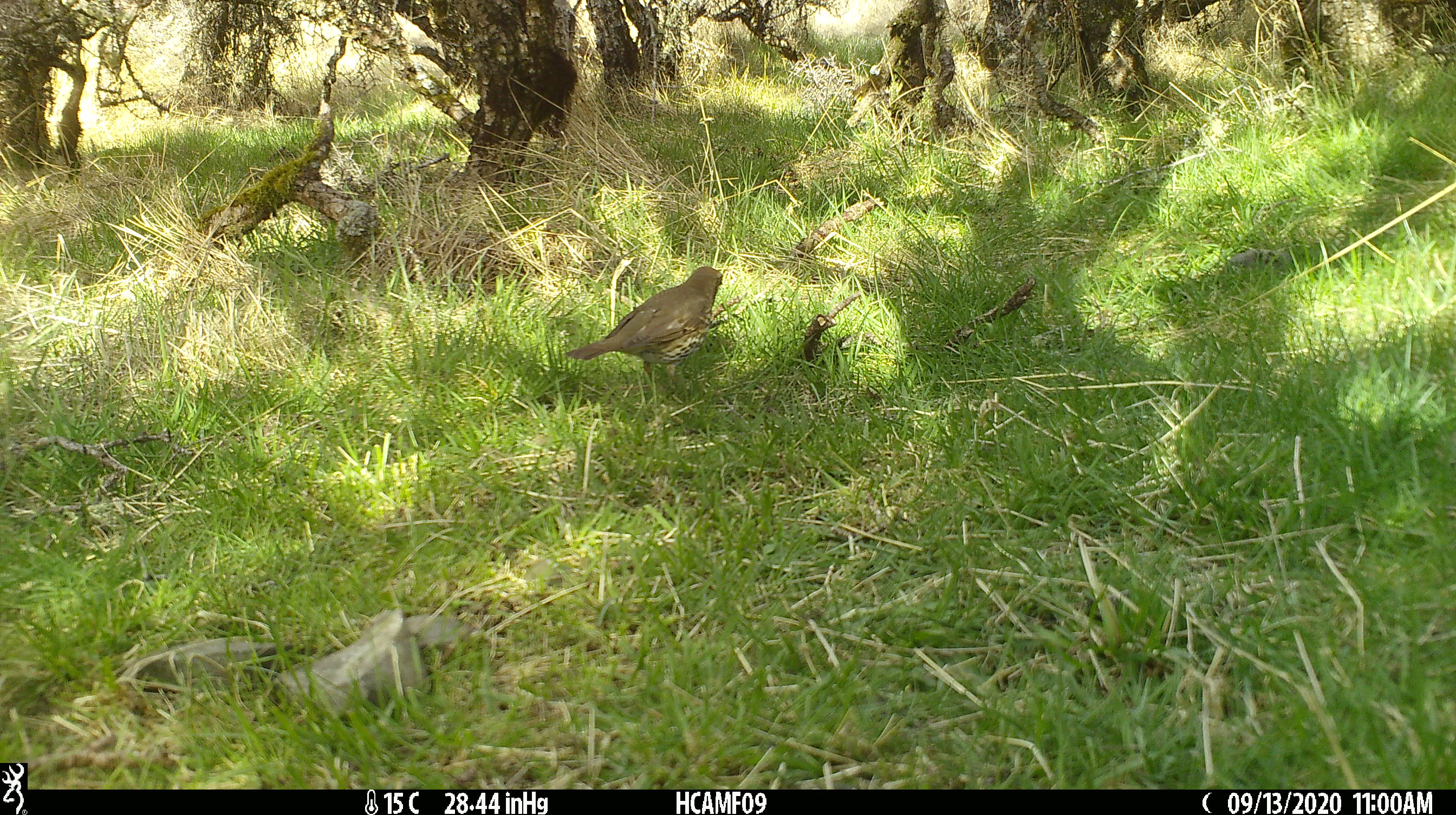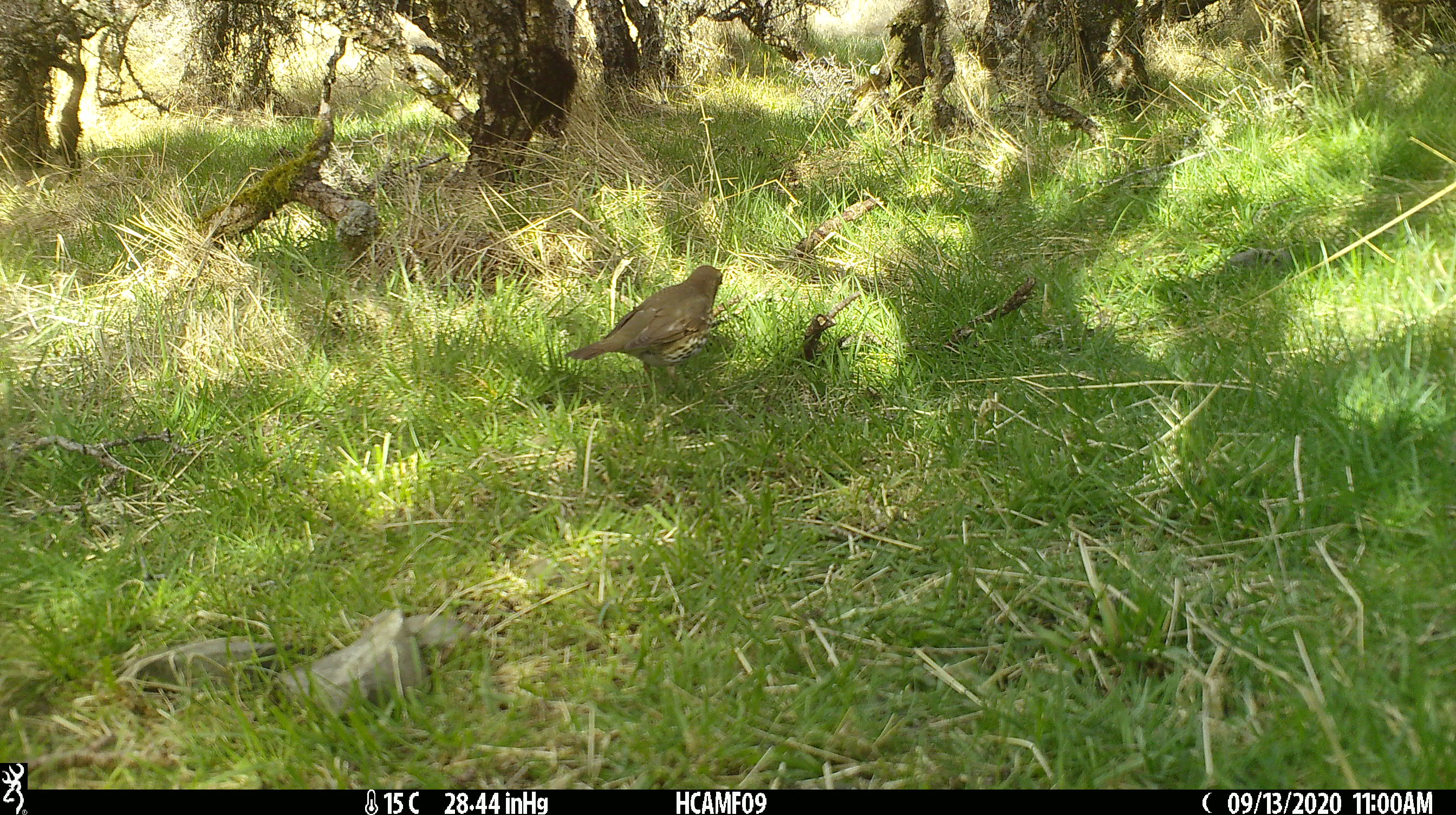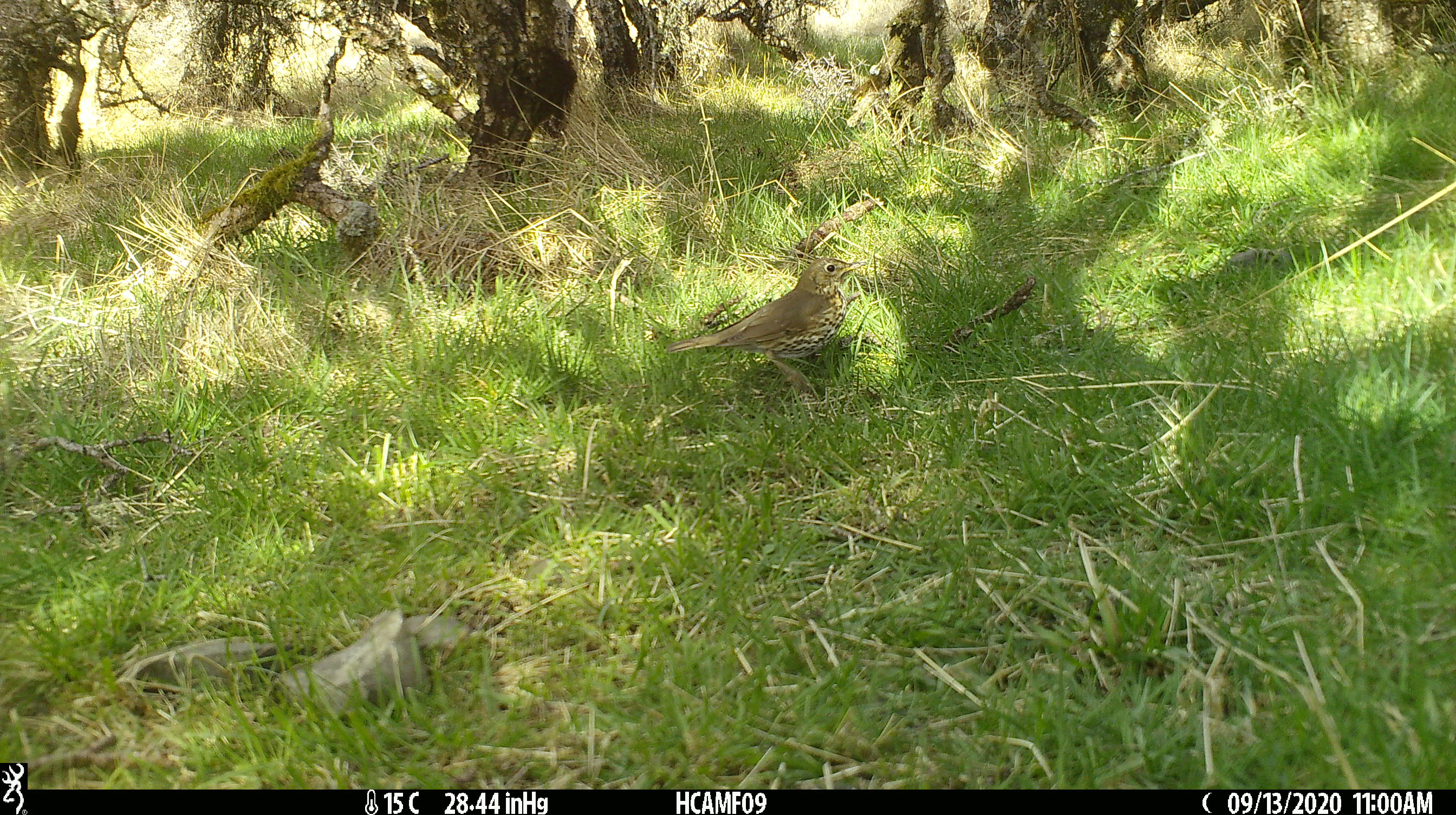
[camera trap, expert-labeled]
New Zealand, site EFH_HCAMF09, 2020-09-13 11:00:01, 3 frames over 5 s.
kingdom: Animalia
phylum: Chordata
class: Aves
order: Passeriformes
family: Turdidae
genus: Turdus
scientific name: Turdus philomelos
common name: song thrush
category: thrush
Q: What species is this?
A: Thrush (song thrush) (Turdus philomelos).